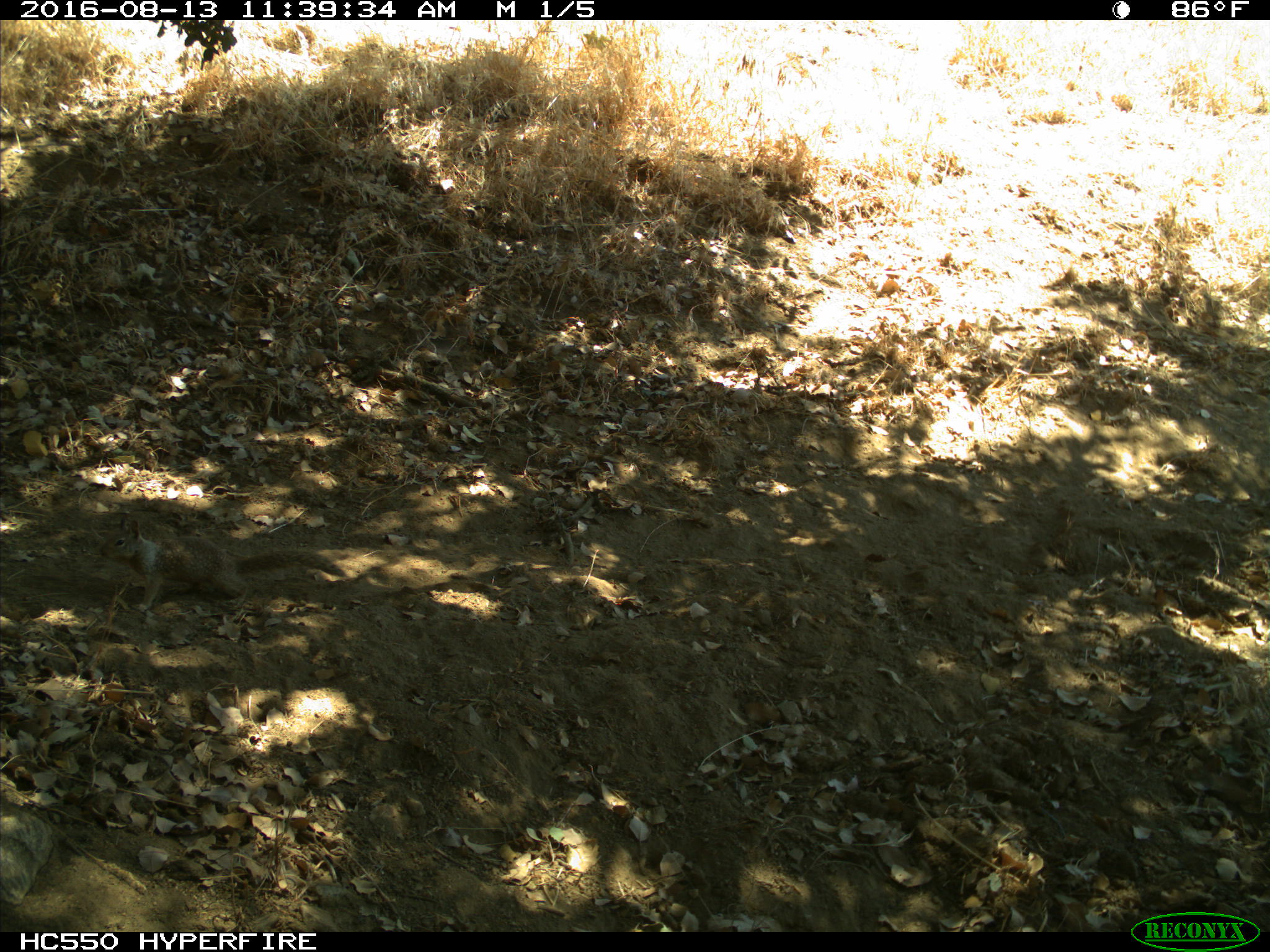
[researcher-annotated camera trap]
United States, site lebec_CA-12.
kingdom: Animalia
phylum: Chordata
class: Mammalia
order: Rodentia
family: Sciuridae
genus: Otospermophilus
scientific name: Otospermophilus beecheyi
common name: california ground squirrel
Otospermophilus beecheyi (california ground squirrel).